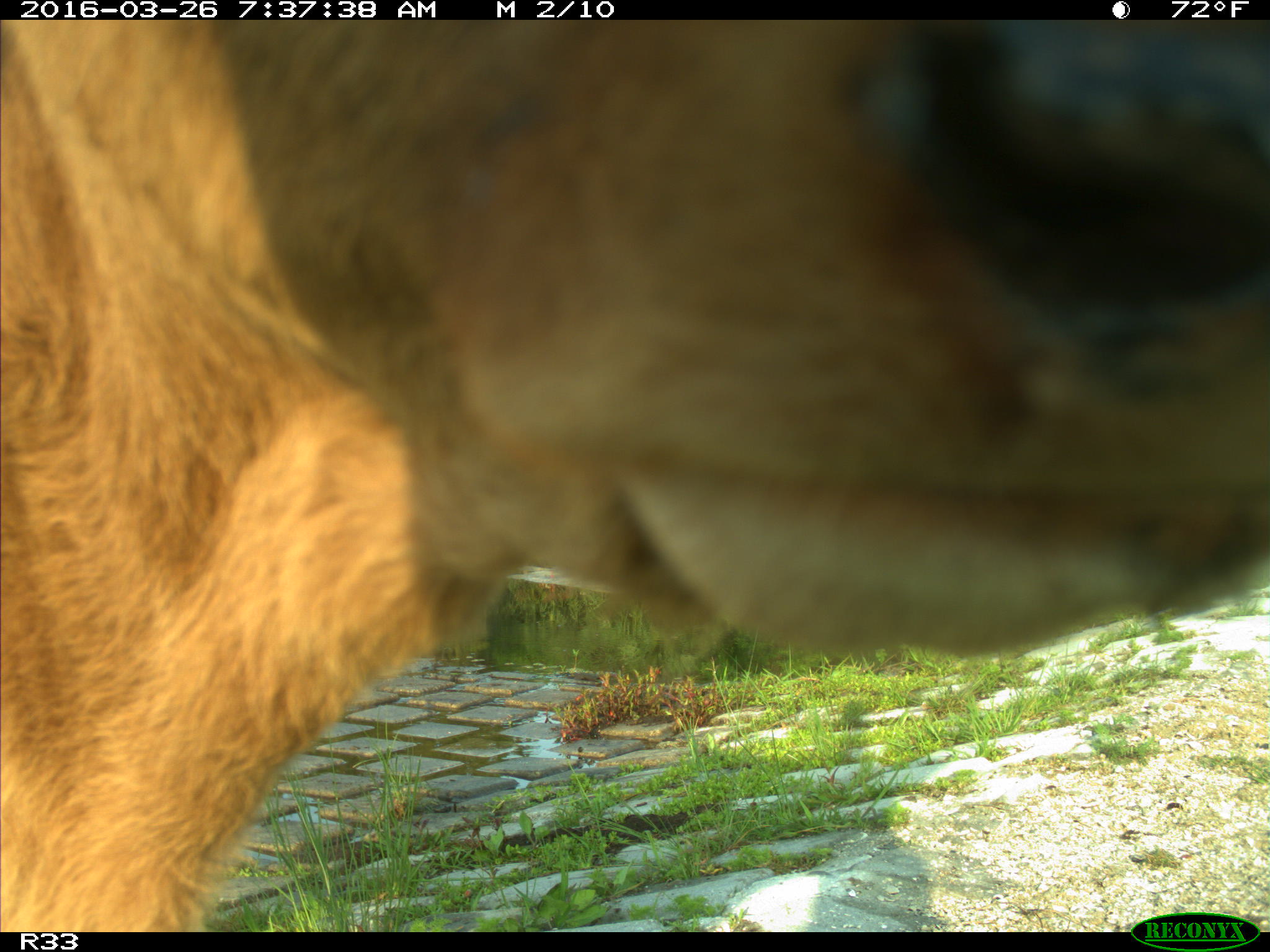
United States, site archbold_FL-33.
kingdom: Animalia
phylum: Chordata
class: Mammalia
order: Artiodactyla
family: Bovidae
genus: Bos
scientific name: Bos taurus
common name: domestic cow